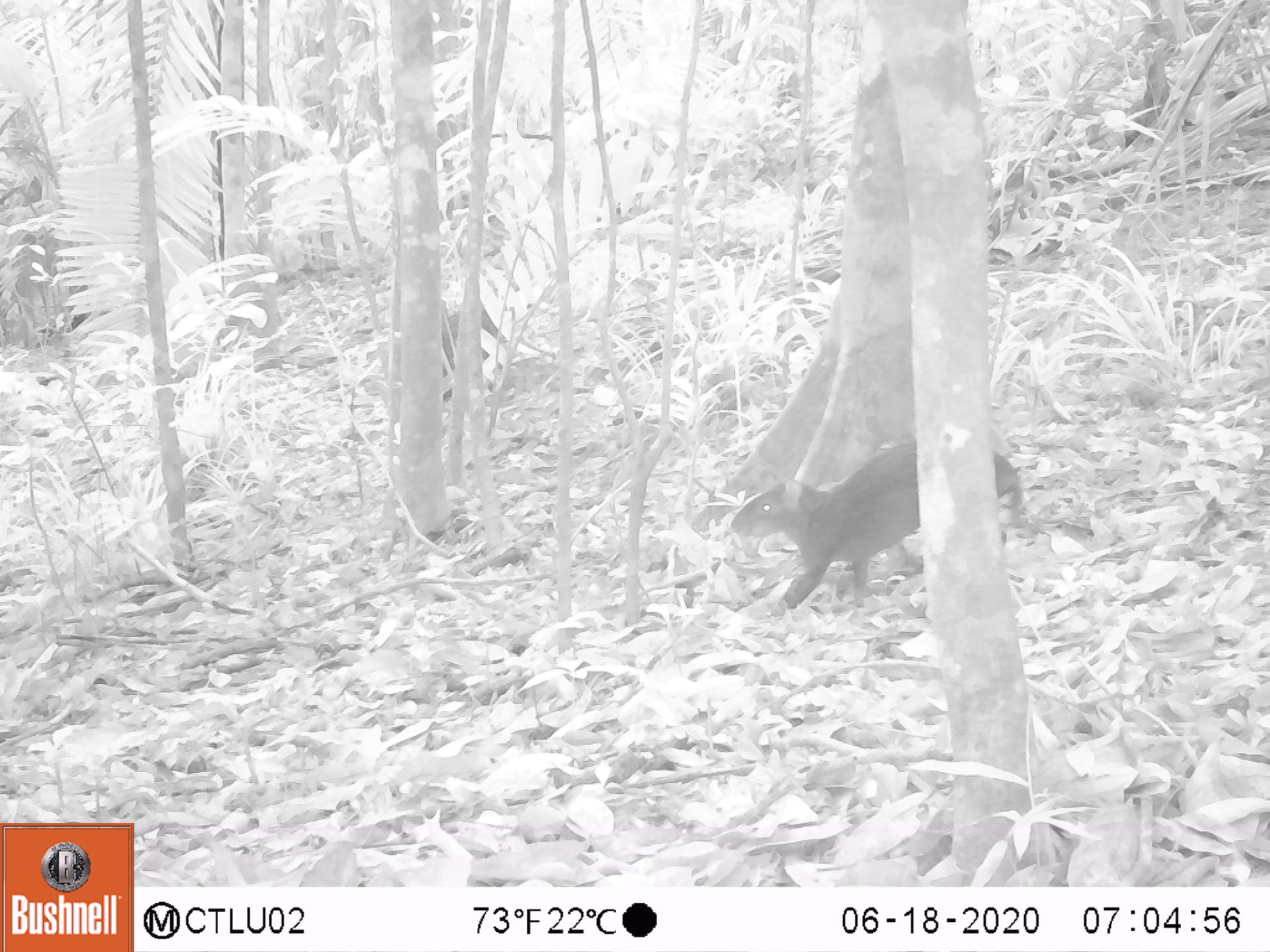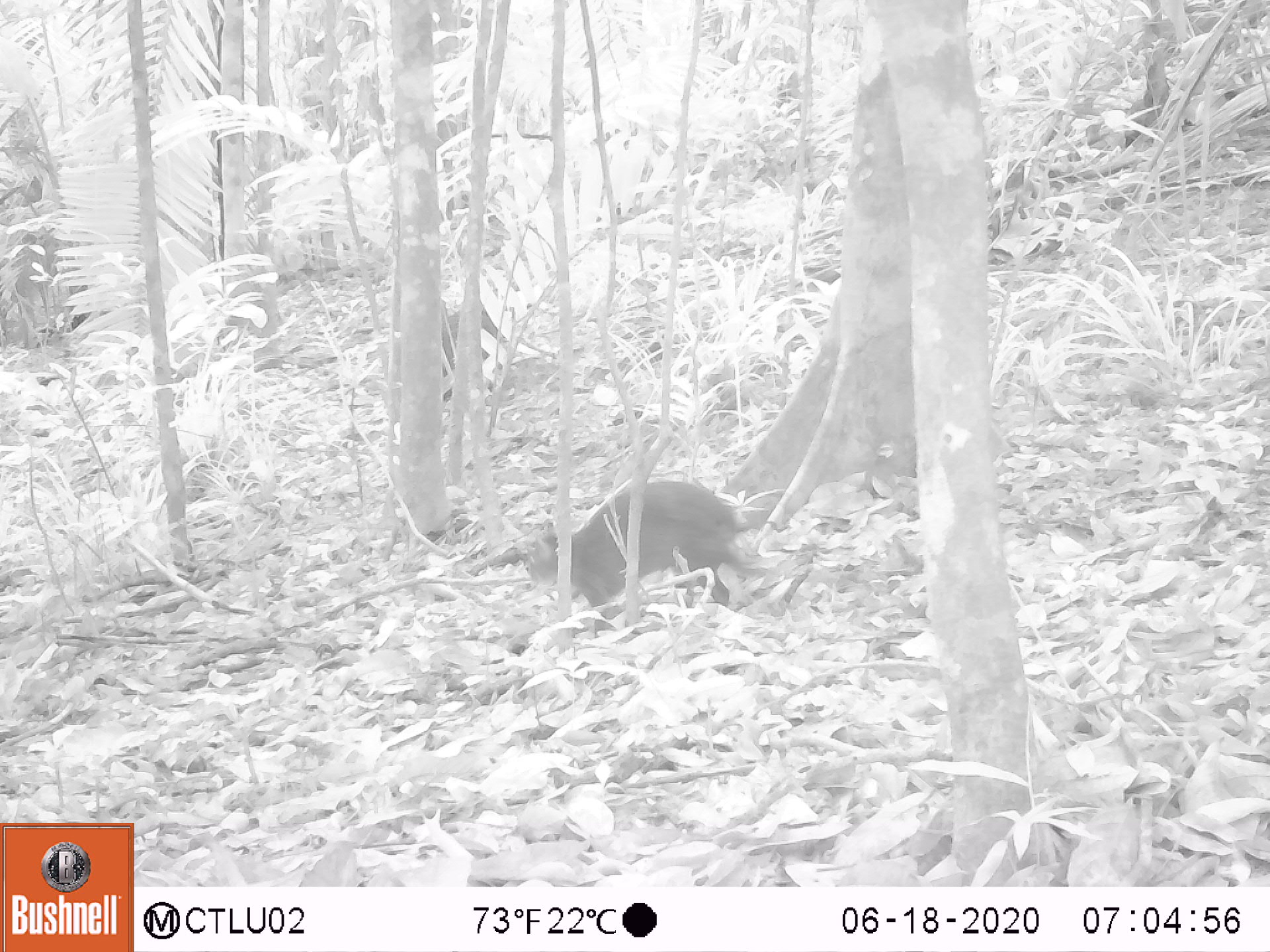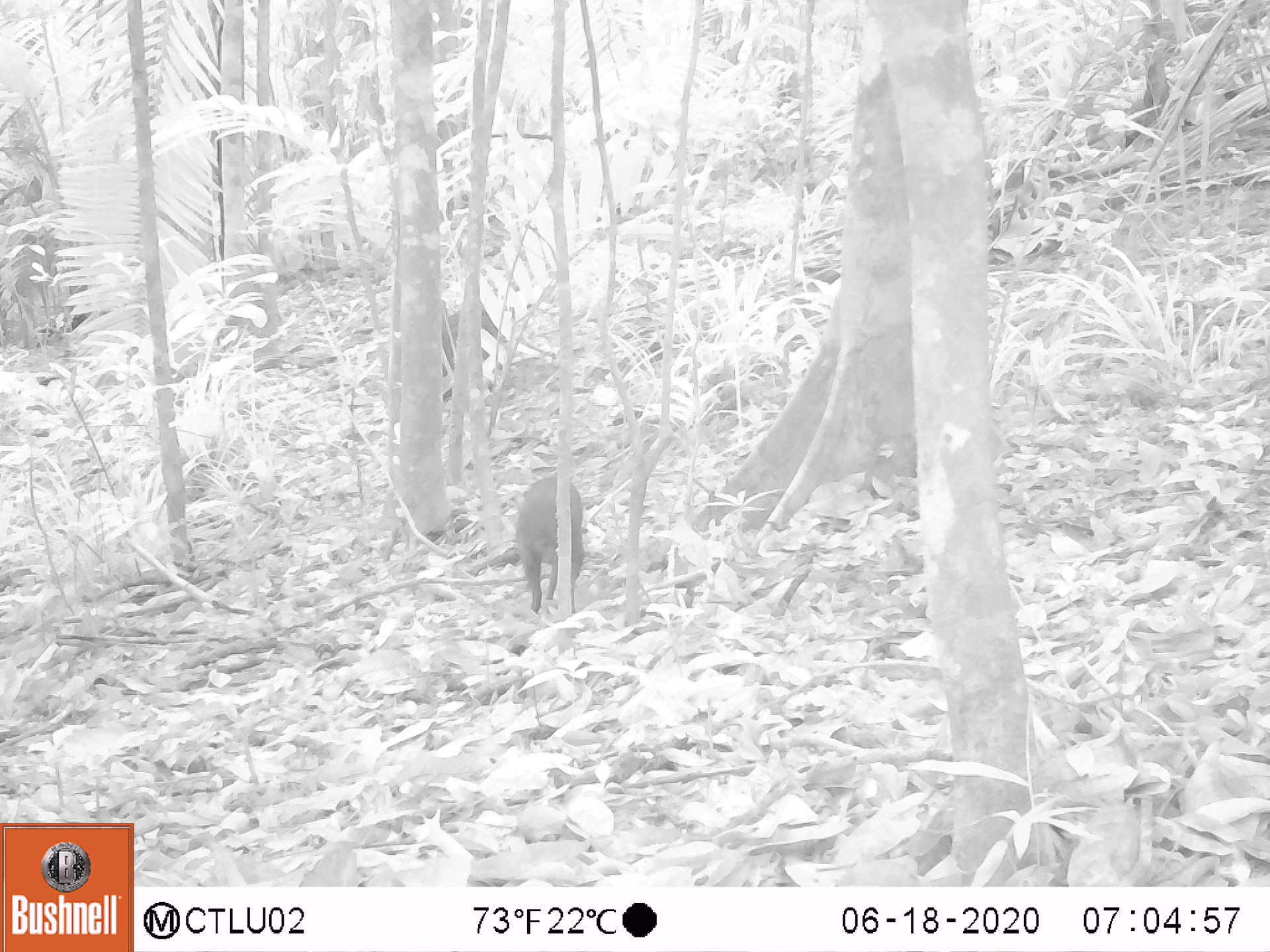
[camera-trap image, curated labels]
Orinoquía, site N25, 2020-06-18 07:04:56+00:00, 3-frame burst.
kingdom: Animalia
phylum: Chordata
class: Mammalia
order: Rodentia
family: Dasyproctidae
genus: Dasyprocta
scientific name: Dasyprocta fuliginosa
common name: black agouti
Black agouti (Dasyprocta fuliginosa).